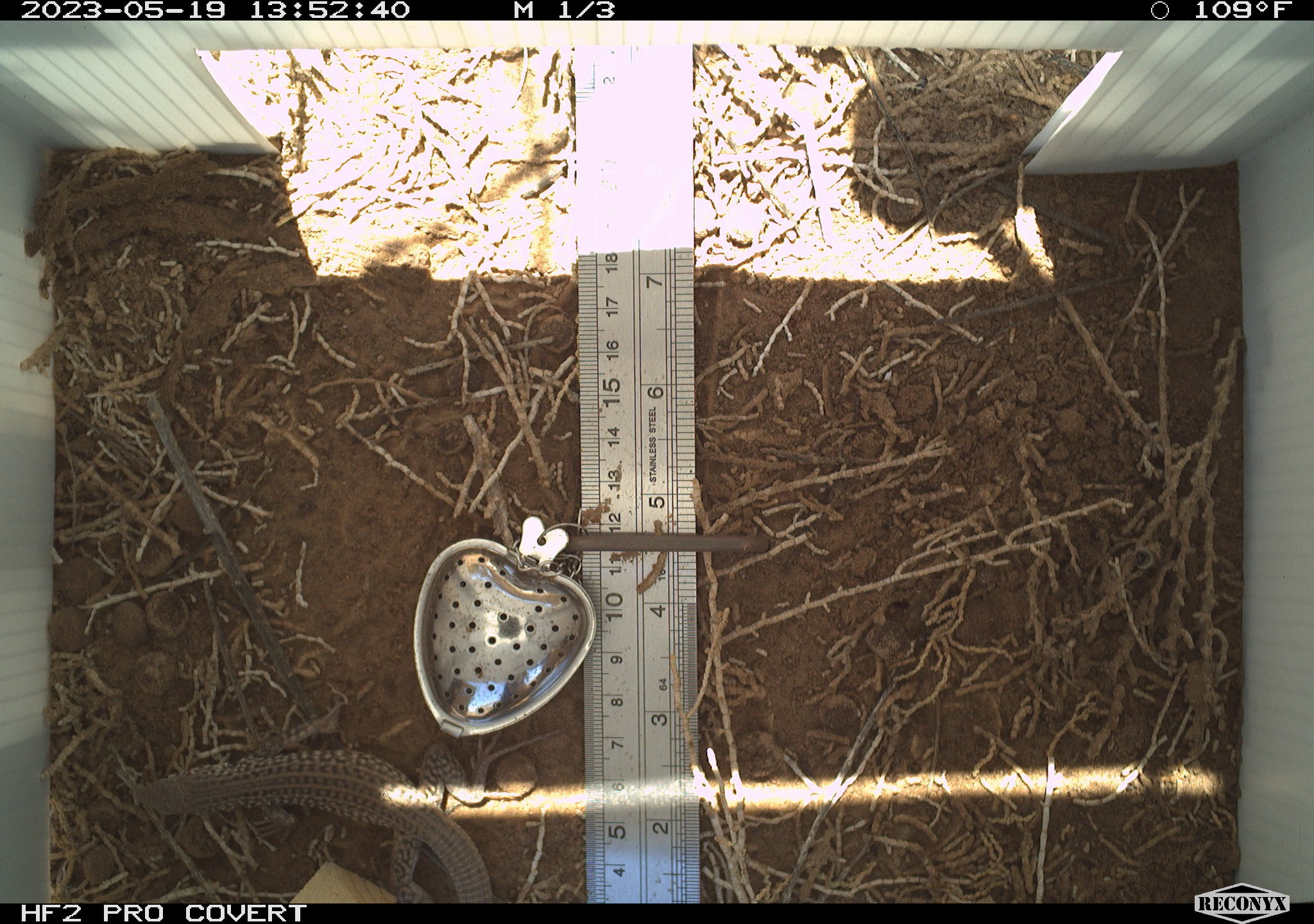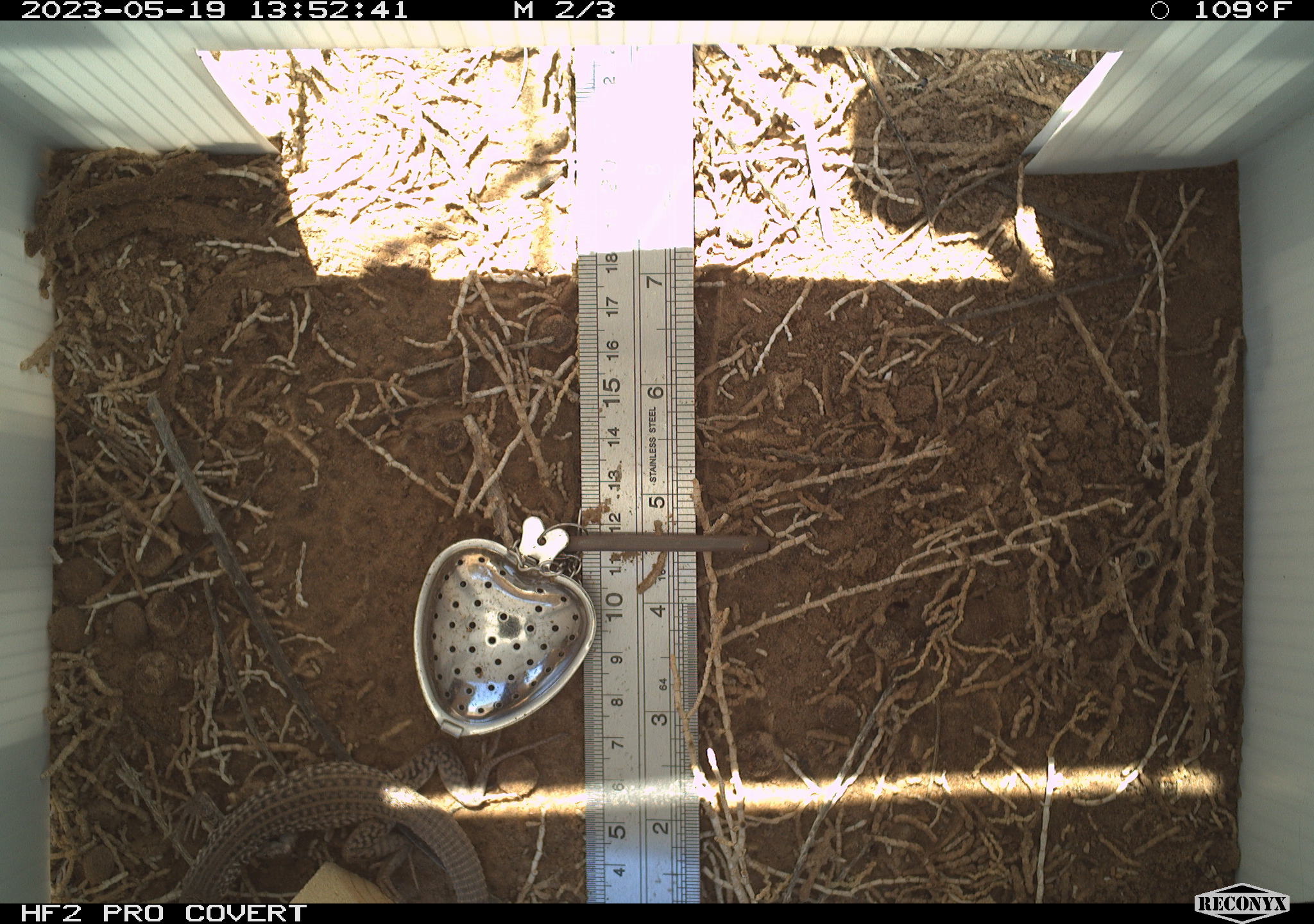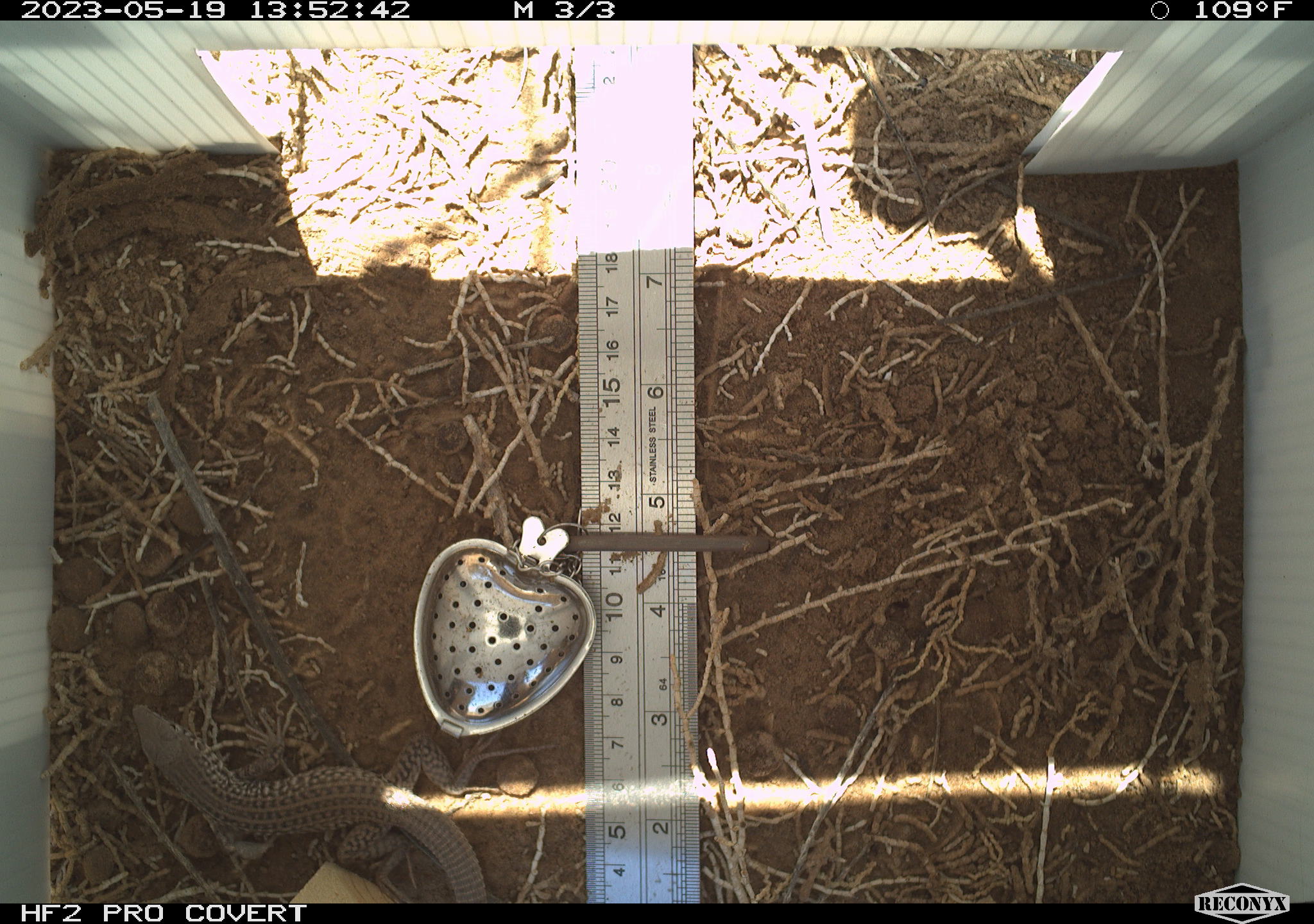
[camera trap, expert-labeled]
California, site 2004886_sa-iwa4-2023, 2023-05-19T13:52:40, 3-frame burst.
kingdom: Animalia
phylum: Chordata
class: Reptilia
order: Squamata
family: Teiidae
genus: Aspidoscelis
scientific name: Aspidoscelis tigris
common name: western whiptail